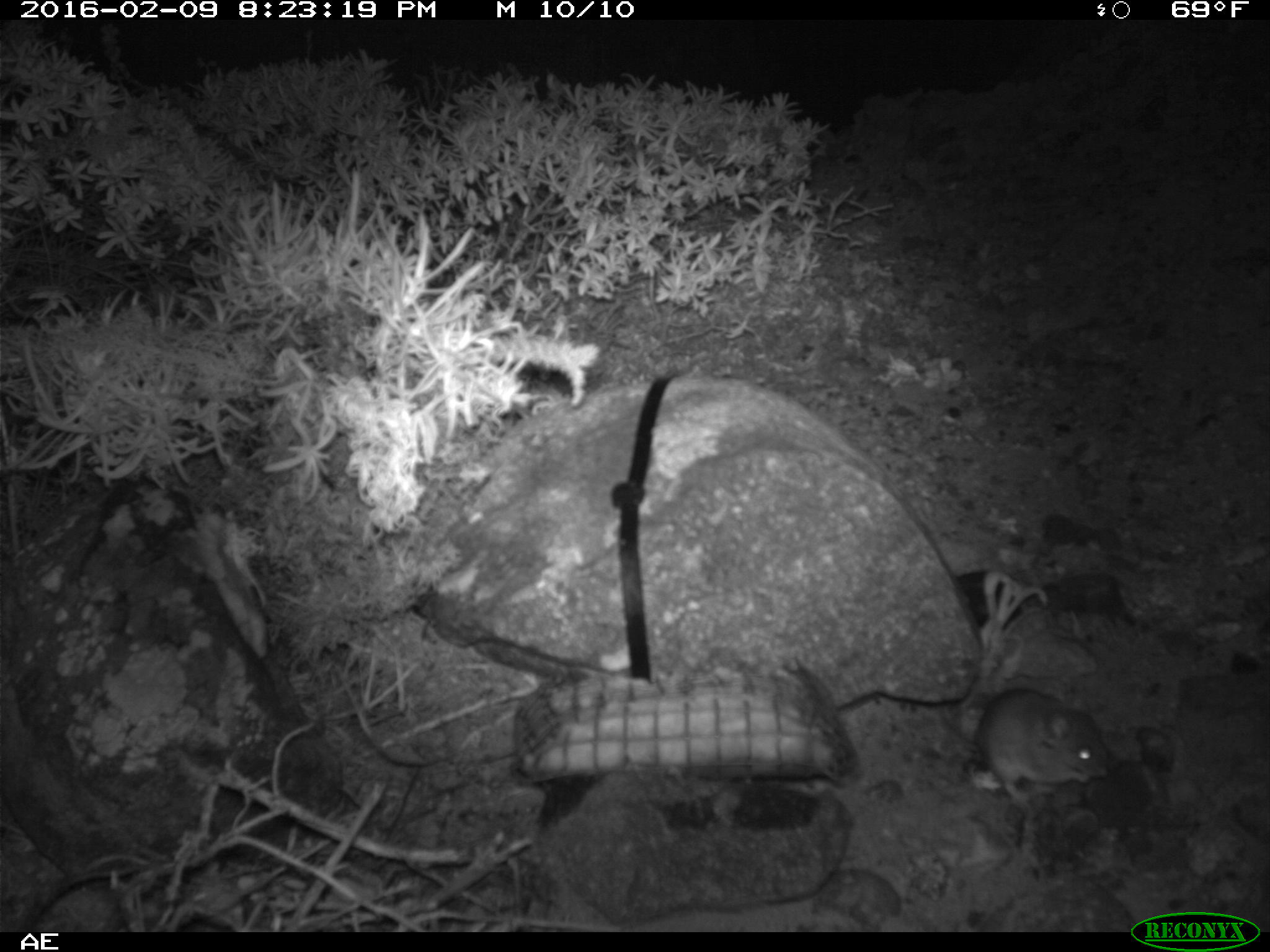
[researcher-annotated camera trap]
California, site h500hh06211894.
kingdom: Animalia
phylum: Chordata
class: Mammalia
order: Rodentia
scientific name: Rodentia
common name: rodent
Rodent (Rodentia).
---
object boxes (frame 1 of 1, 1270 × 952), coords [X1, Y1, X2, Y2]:
rodent: [944, 689, 1111, 816]